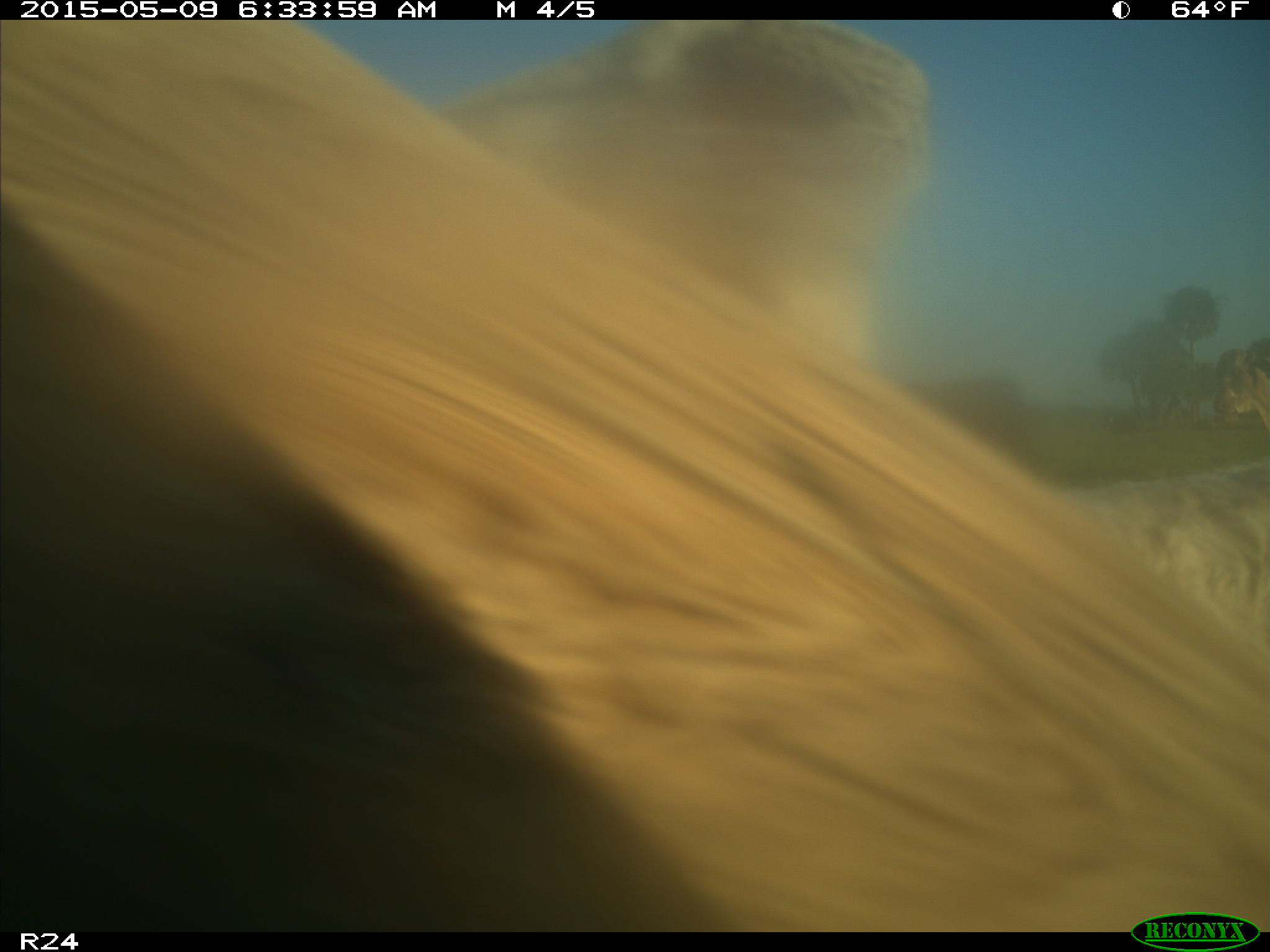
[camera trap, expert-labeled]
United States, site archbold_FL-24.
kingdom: Animalia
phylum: Chordata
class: Mammalia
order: Artiodactyla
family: Bovidae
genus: Bos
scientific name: Bos taurus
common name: domestic cow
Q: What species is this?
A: Bos taurus (domestic cow).